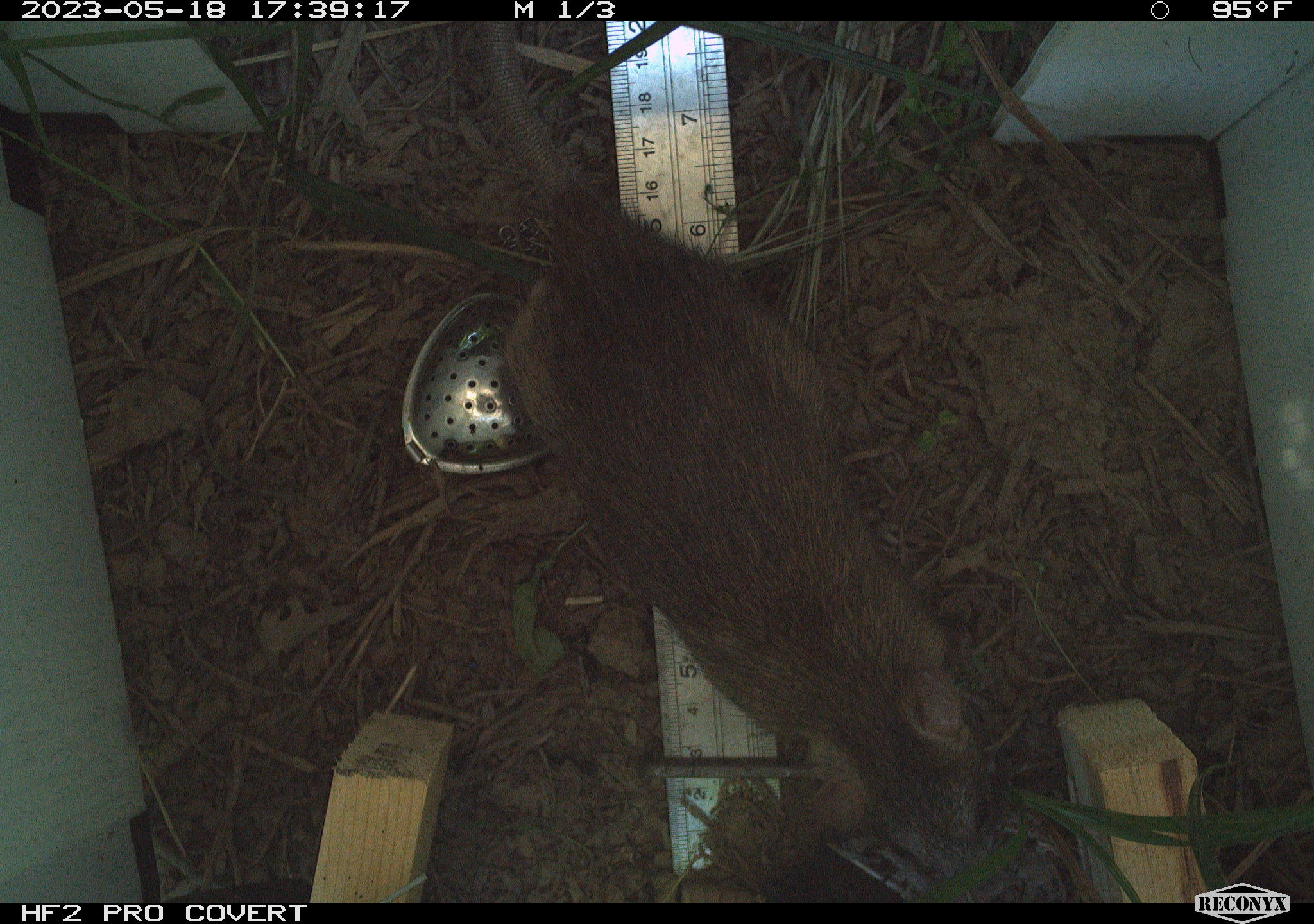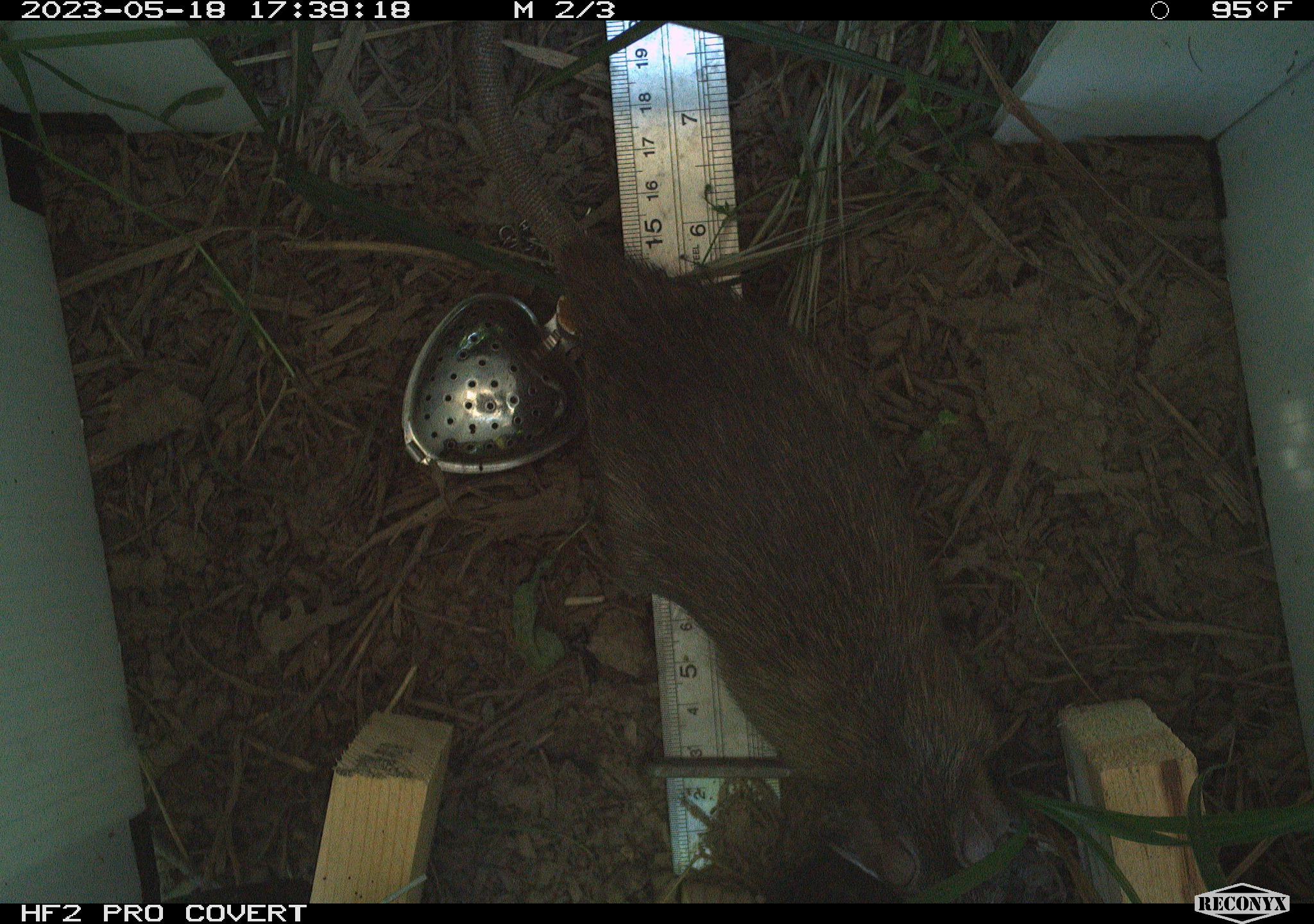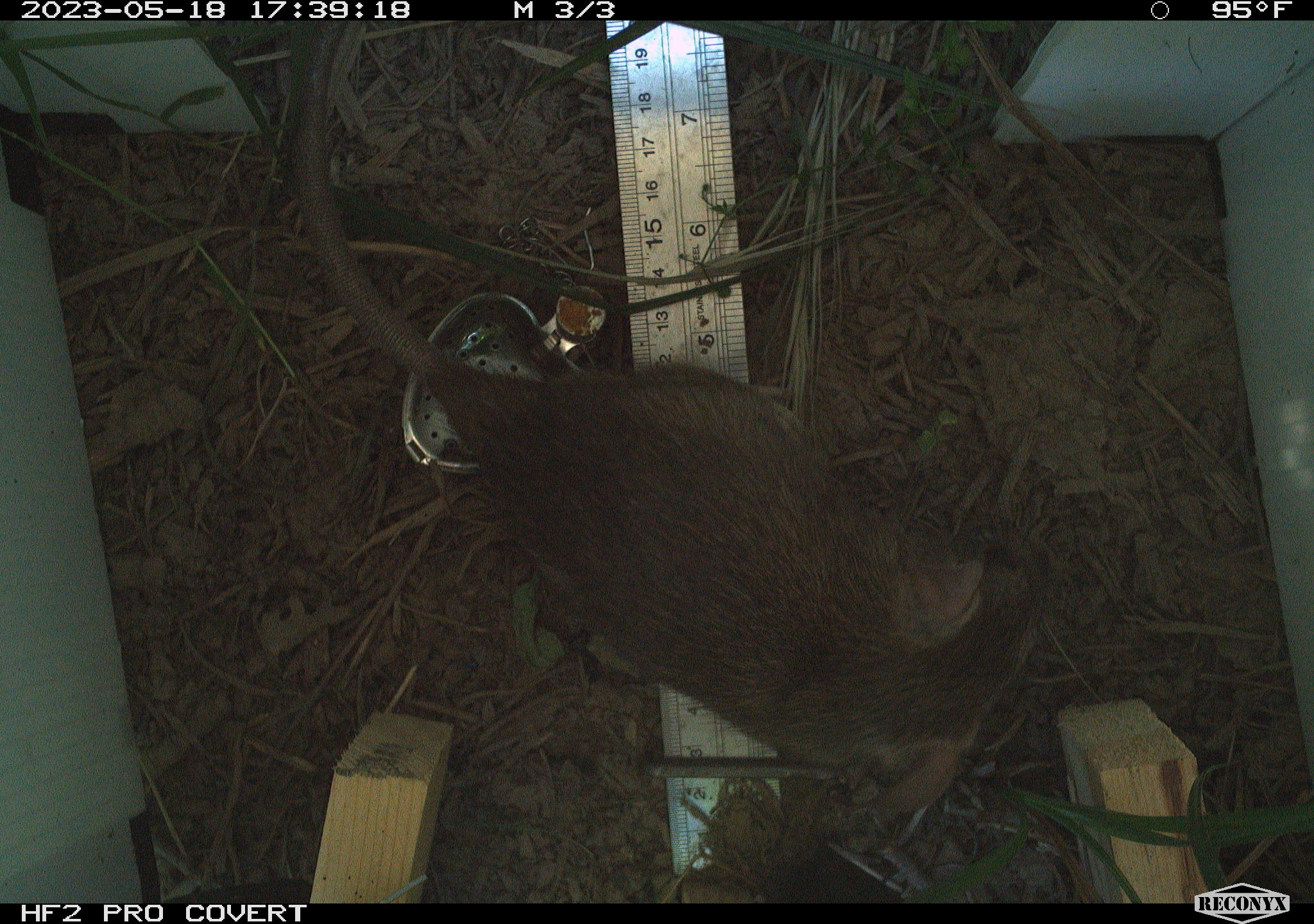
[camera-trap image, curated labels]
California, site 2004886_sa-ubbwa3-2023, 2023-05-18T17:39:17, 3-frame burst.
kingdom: Animalia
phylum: Chordata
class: Mammalia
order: Rodentia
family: Muridae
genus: Rattus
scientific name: Rattus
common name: rat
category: rattus species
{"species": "rattus species (rat) (Rattus)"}